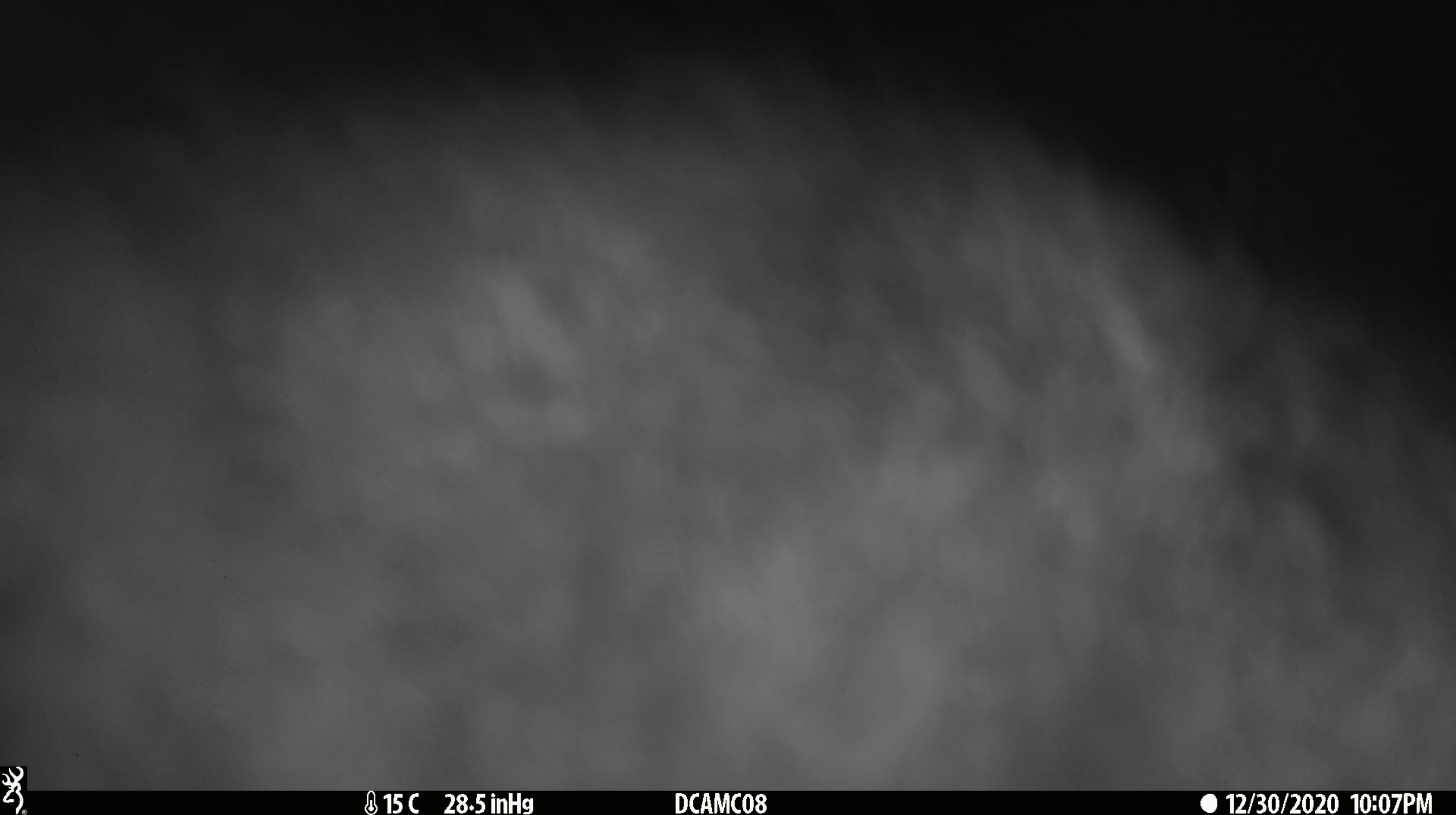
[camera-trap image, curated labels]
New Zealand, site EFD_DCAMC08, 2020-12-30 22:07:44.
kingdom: Animalia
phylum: Chordata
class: Mammalia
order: Diprotodontia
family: Phalangeridae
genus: Trichosurus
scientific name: Trichosurus vulpecula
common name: common brushtail possum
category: possum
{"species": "possum (common brushtail possum) (Trichosurus vulpecula)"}